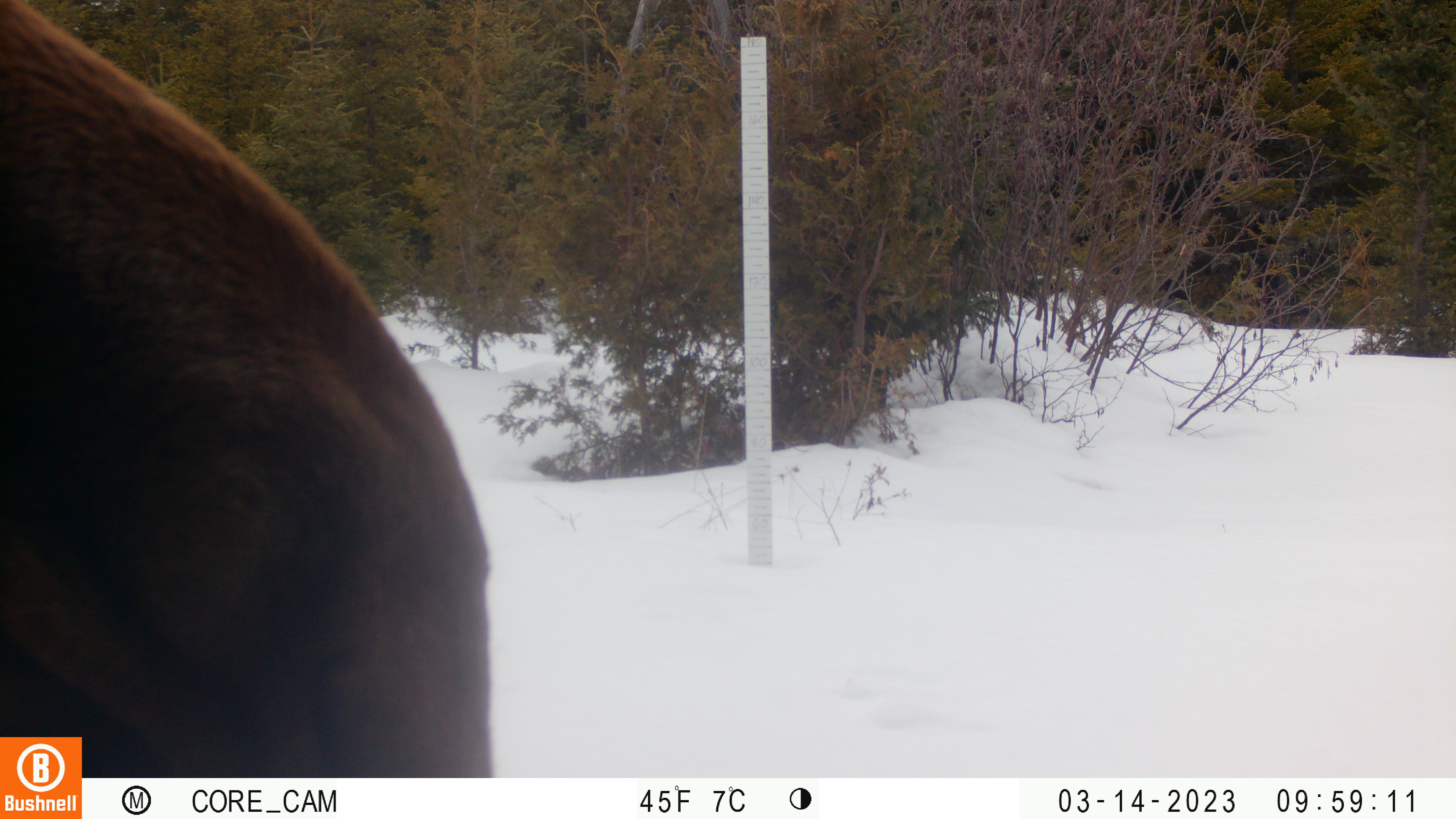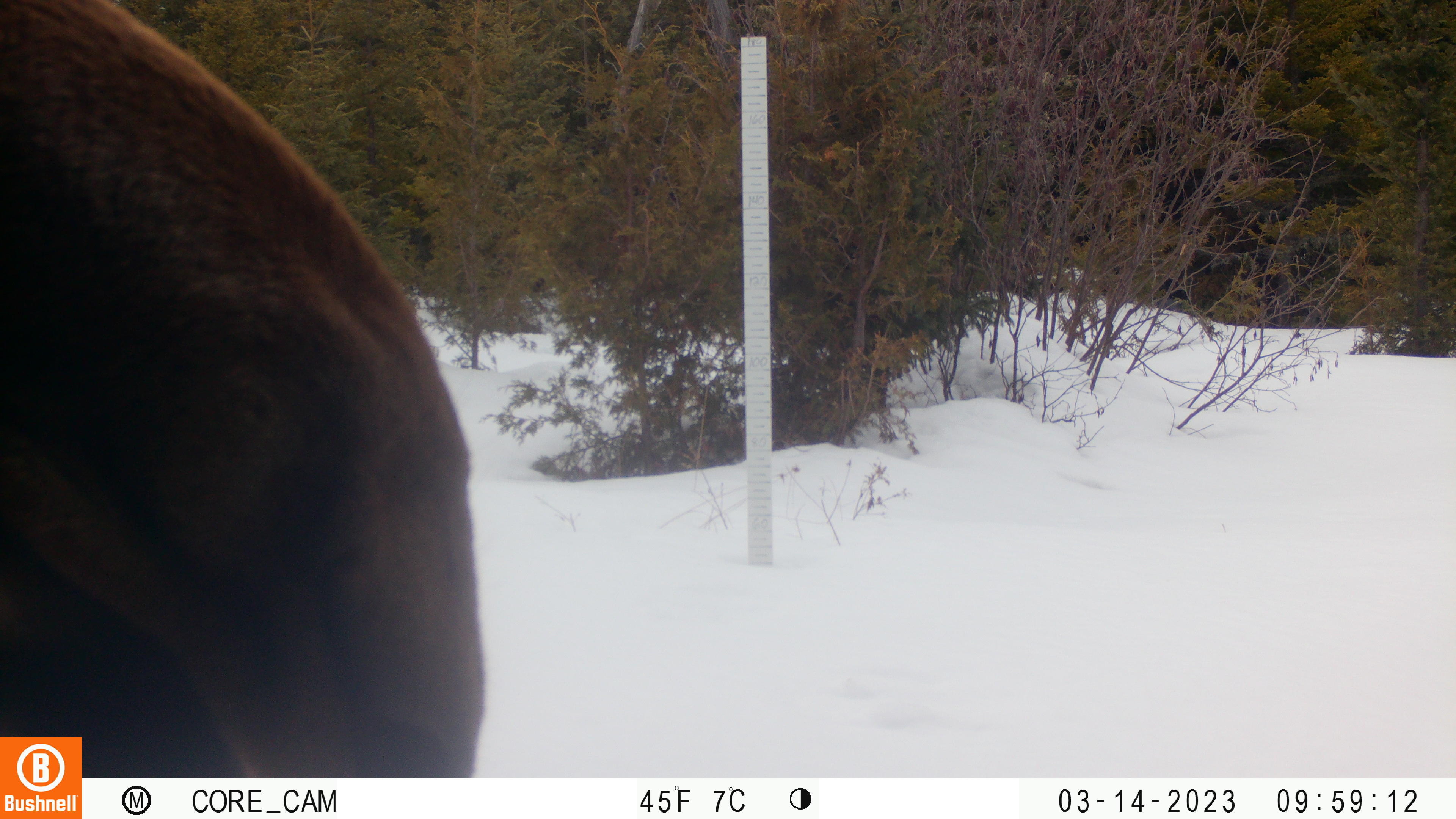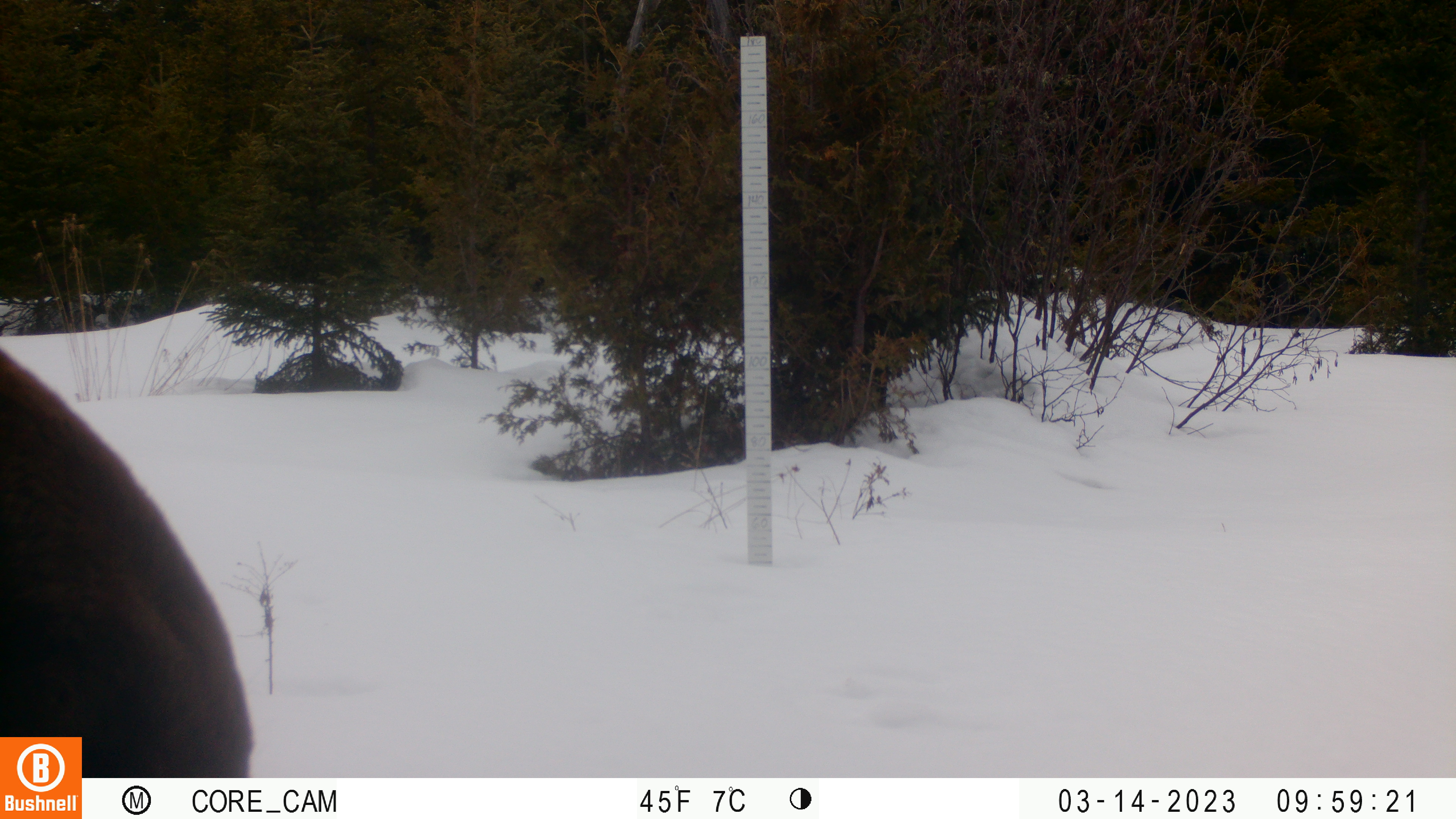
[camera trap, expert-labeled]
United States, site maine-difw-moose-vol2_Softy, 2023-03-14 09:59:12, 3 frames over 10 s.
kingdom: Animalia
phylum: Chordata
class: Mammalia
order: Artiodactyla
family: Cervidae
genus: Alces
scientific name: Alces alces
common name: moose